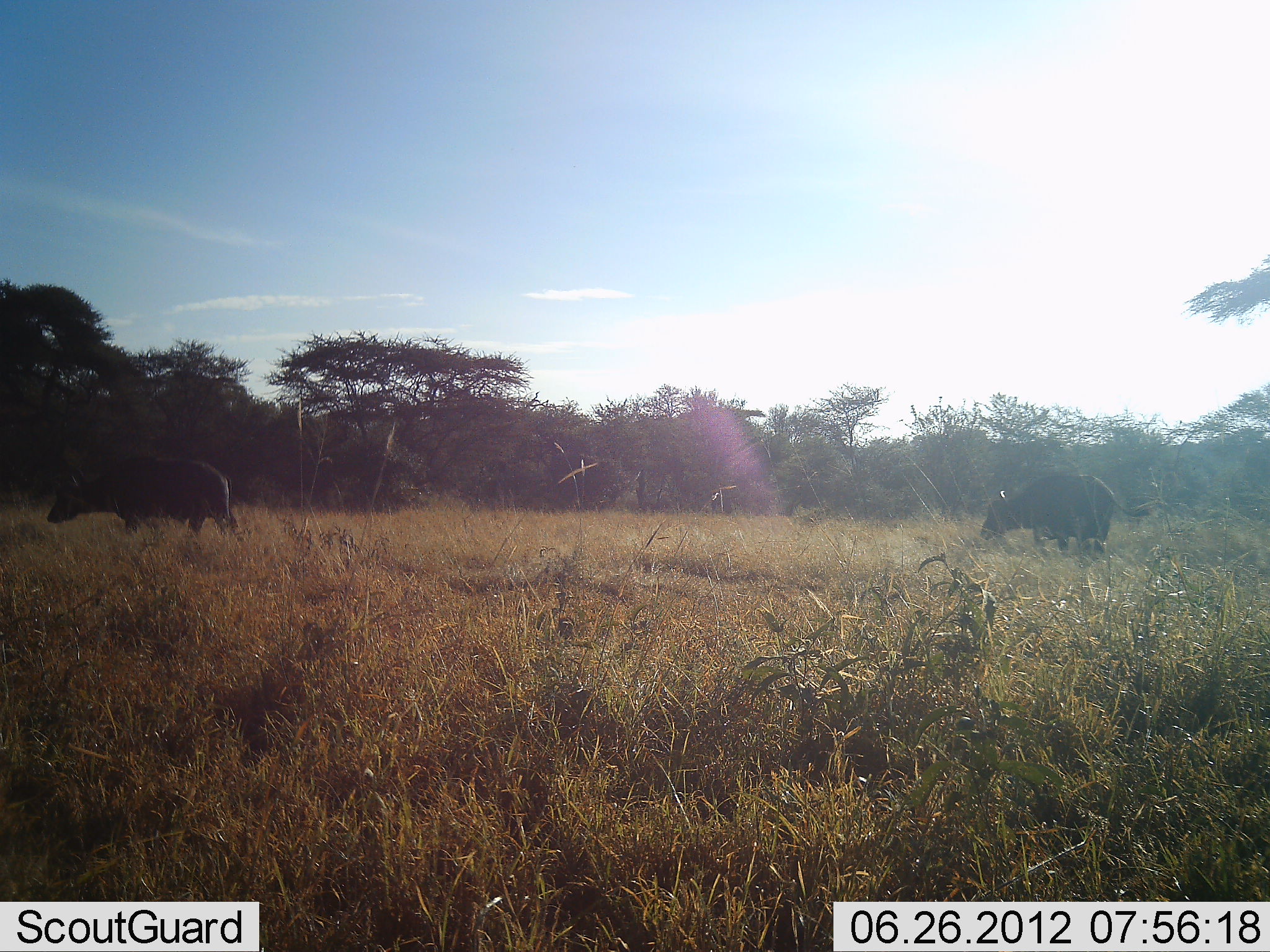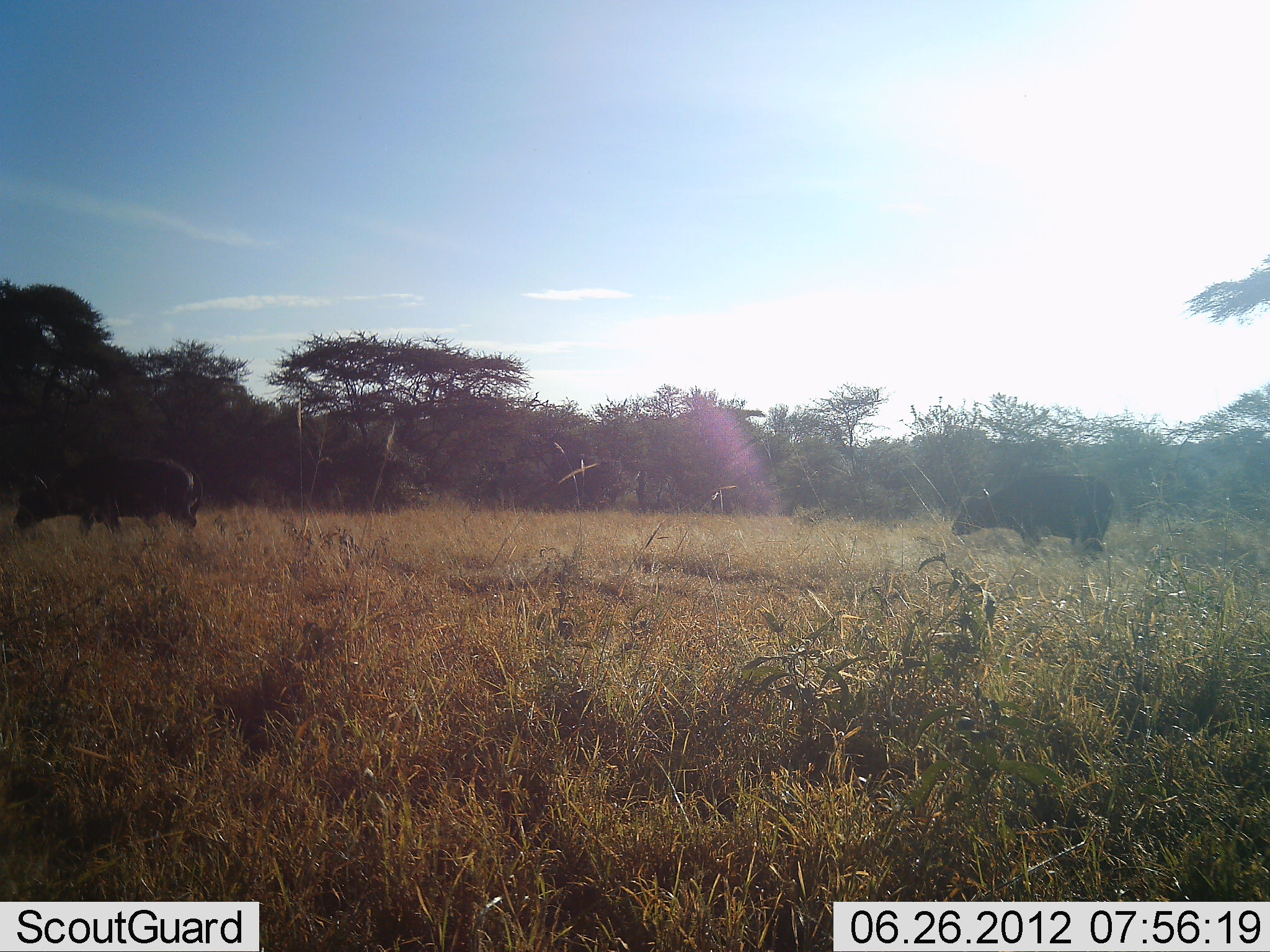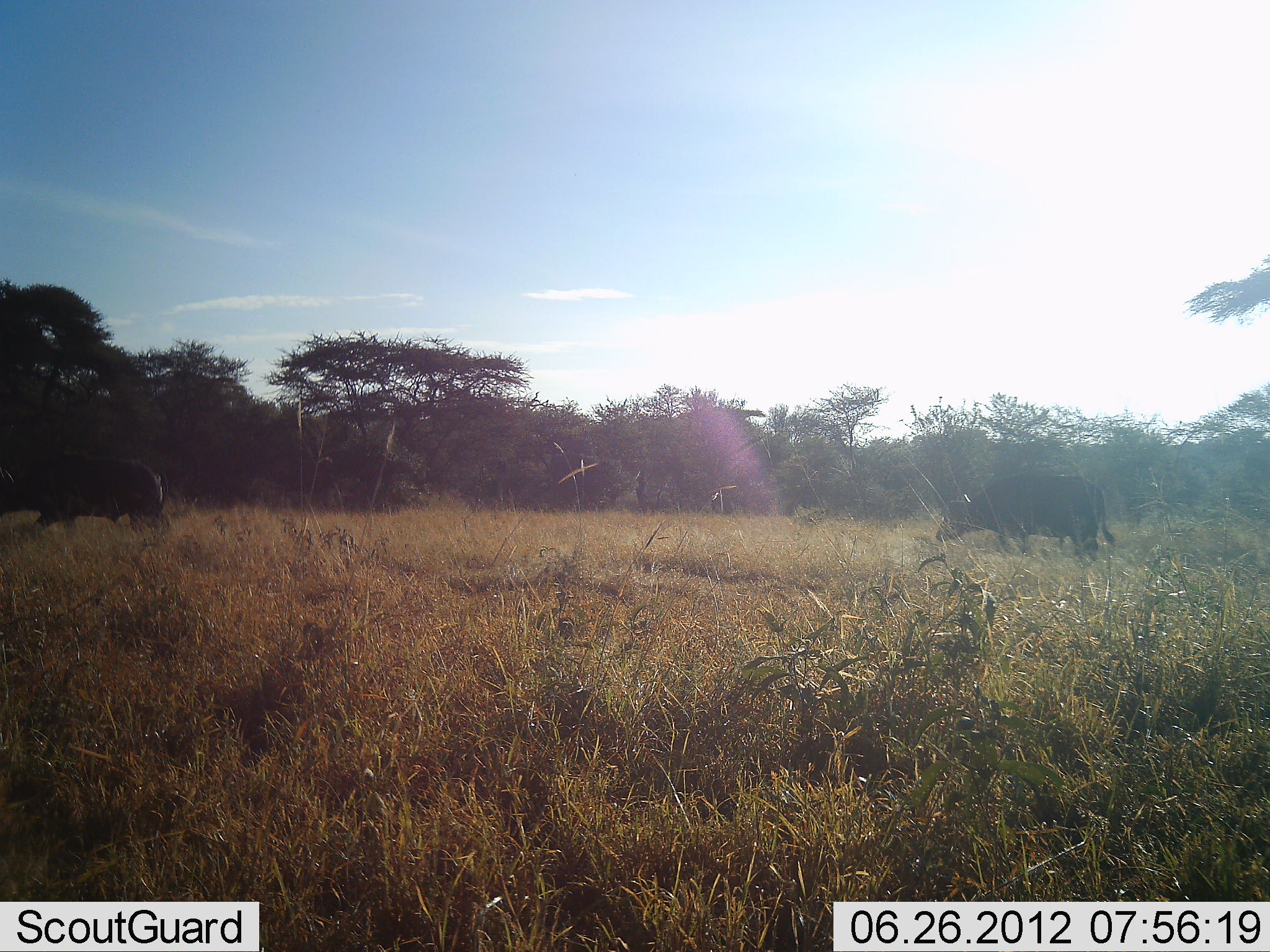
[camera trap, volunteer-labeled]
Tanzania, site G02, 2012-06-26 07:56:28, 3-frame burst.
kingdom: Animalia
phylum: Chordata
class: Mammalia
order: Artiodactyla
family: Bovidae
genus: Syncerus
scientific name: Syncerus caffer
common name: cape buffalo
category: buffalo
Buffalo (cape buffalo) (Syncerus caffer), count 2. Behavior (volunteer vote fractions): standing 0%, resting 0%, moving 100%, interacting 0%. Young present (vote fraction): 0%. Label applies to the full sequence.